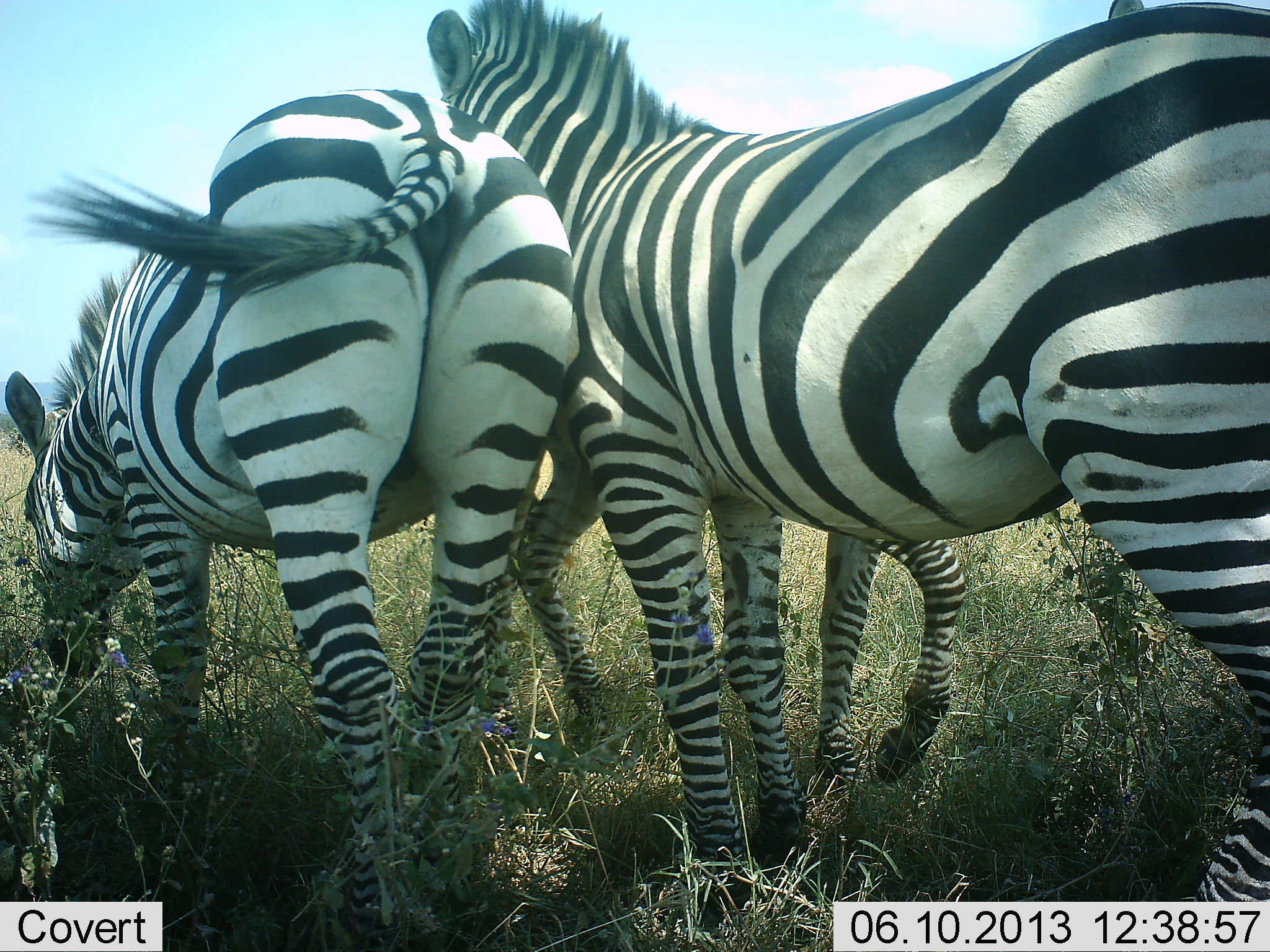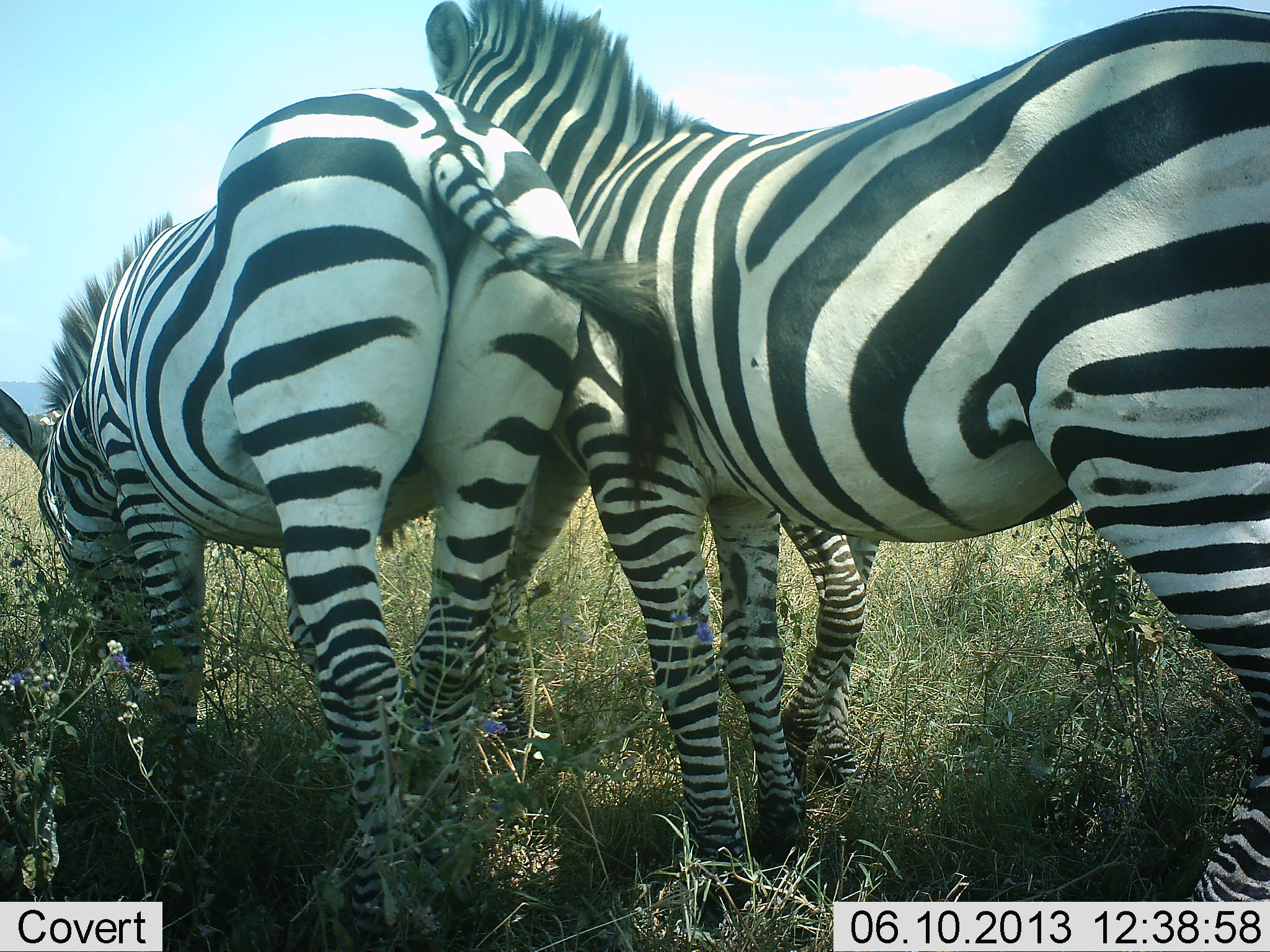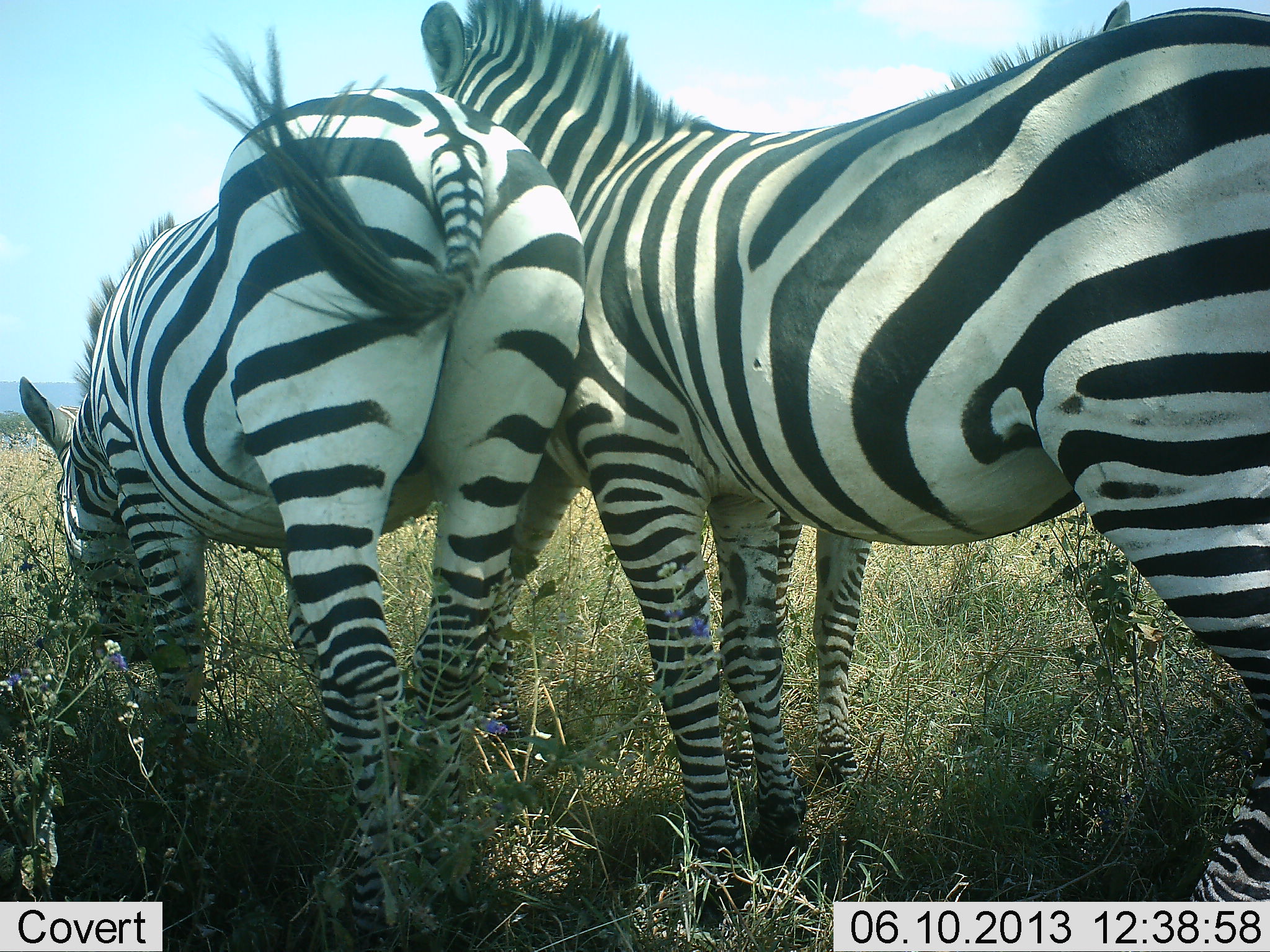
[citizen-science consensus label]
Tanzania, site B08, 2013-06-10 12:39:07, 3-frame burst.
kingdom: Animalia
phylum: Chordata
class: Mammalia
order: Perissodactyla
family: Equidae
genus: Equus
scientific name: Equus quagga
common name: plains zebra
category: zebra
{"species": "zebra (plains zebra) (Equus quagga)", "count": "3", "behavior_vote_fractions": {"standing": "88%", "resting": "0%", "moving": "12%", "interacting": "56%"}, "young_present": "6%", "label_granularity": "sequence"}